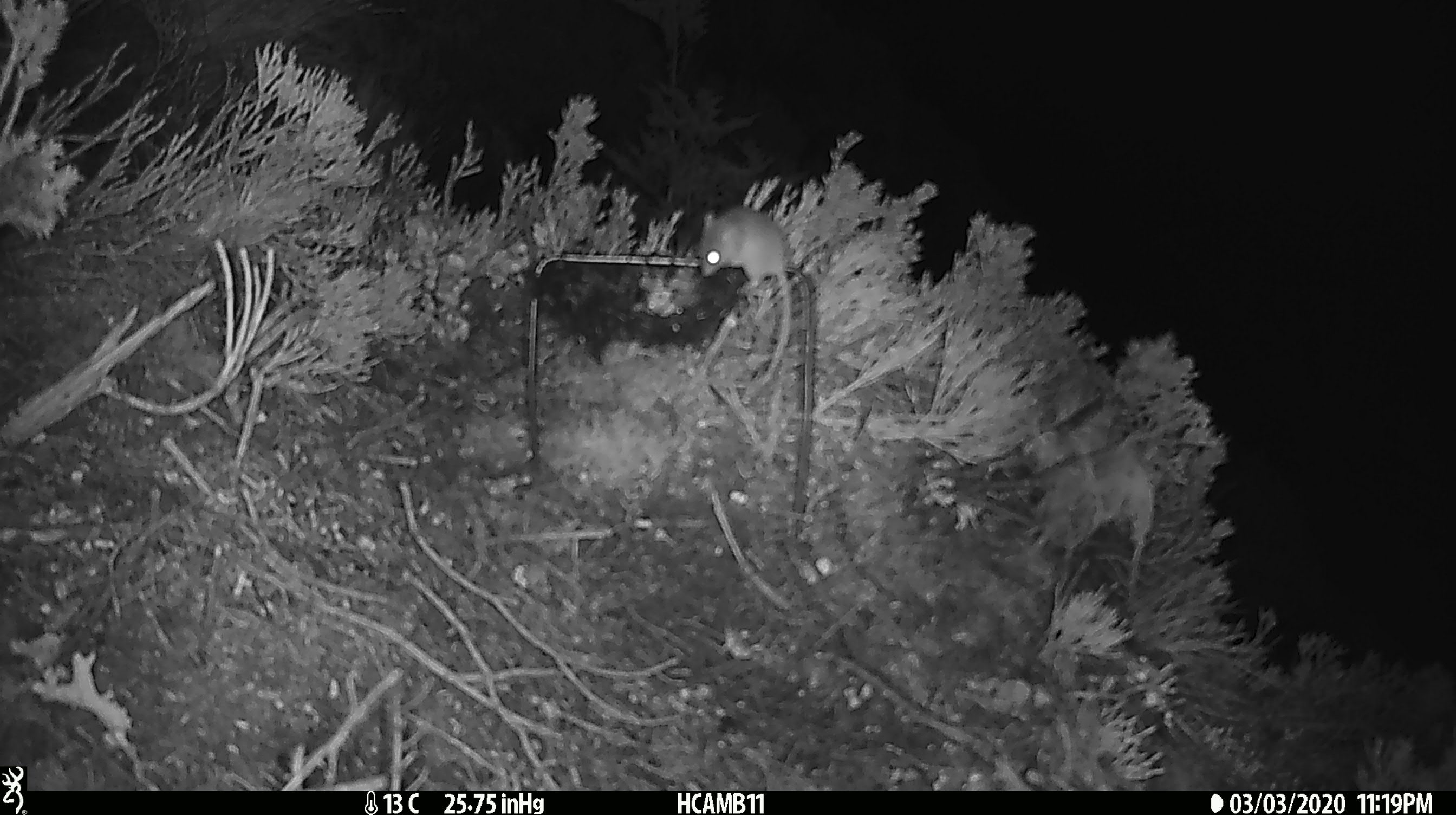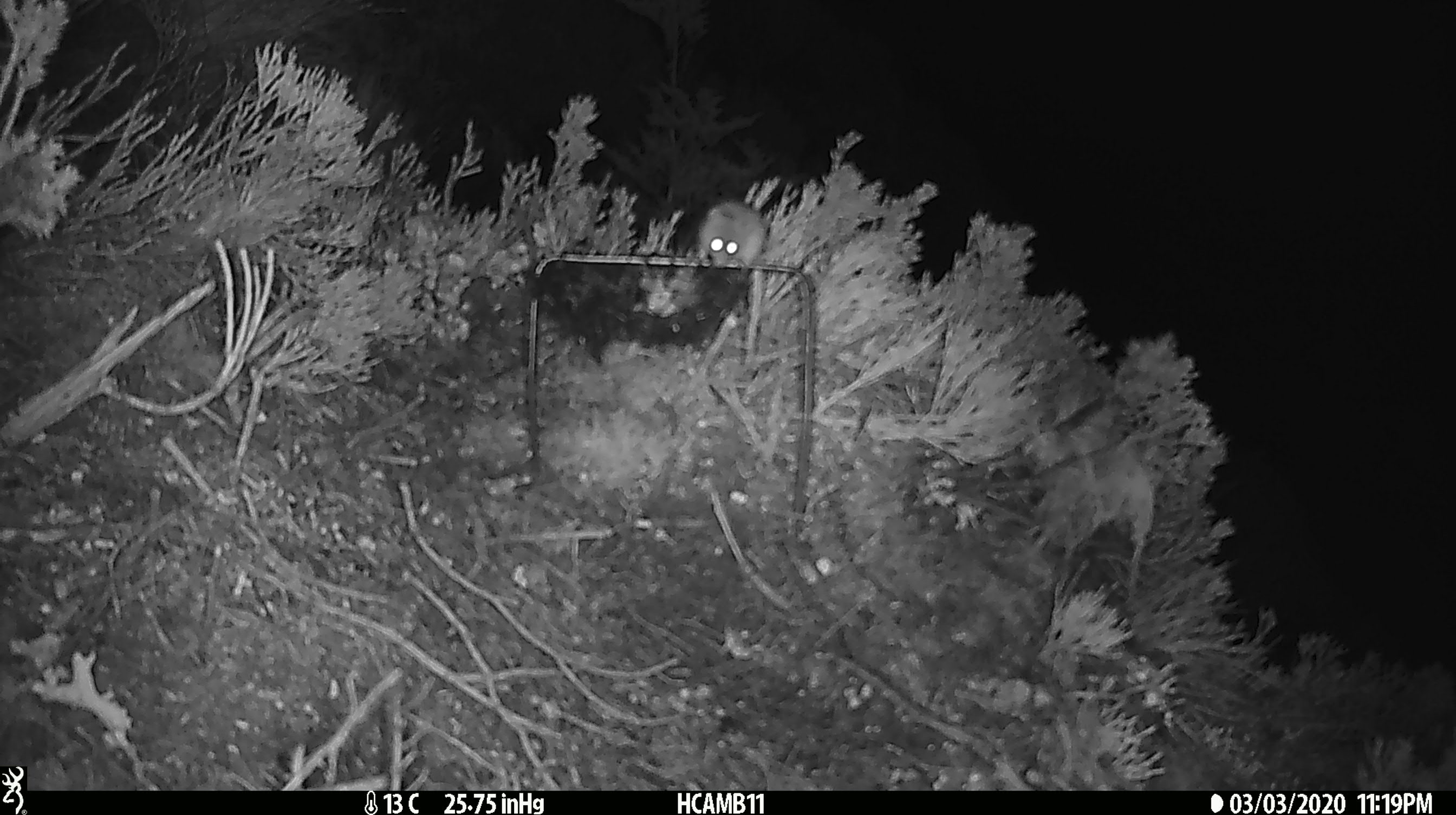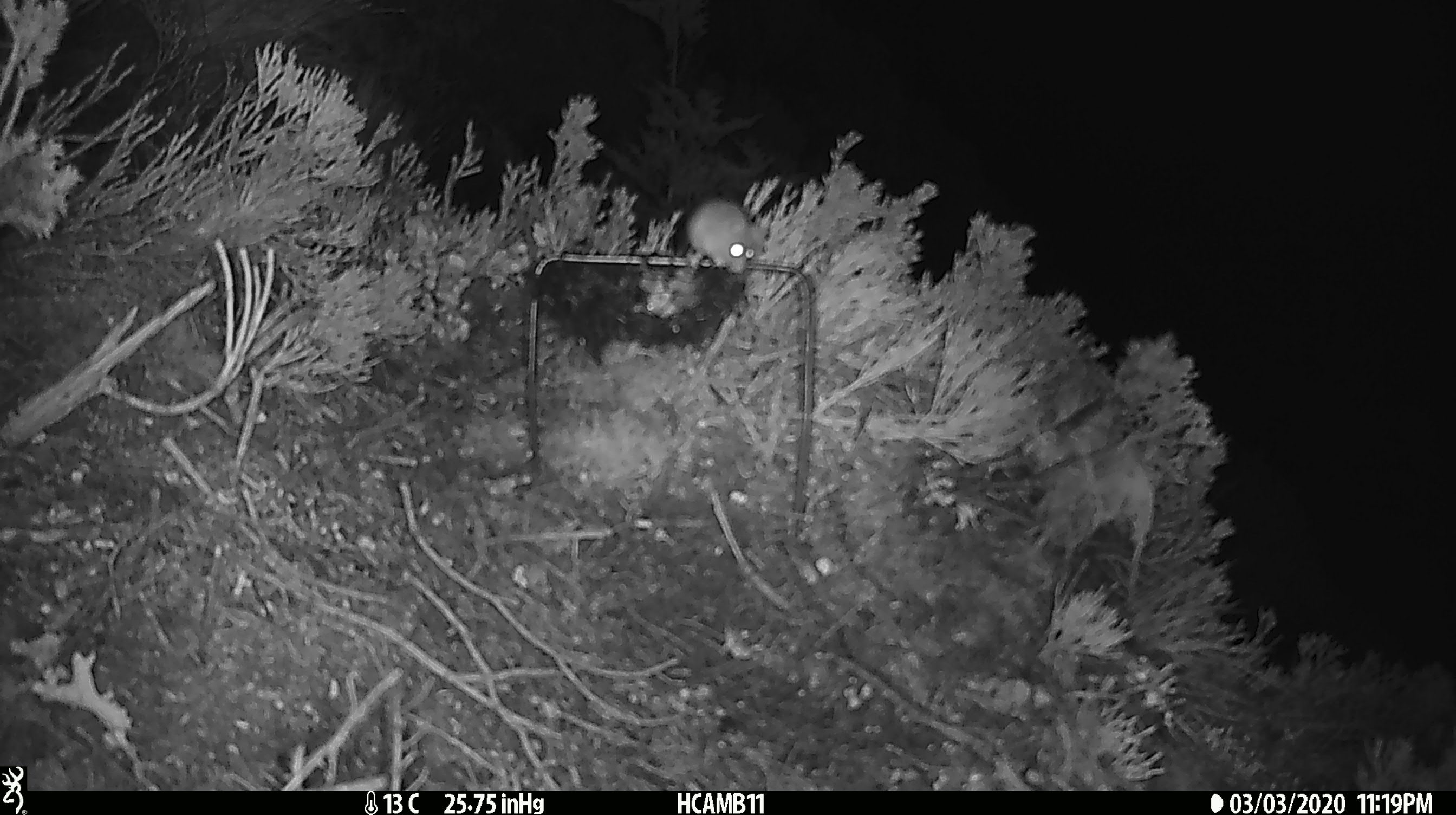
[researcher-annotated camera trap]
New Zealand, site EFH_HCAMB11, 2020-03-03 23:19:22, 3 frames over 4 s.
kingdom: Animalia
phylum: Chordata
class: Mammalia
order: Rodentia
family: Muridae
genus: Mus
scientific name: Mus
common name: mouse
Mouse (Mus).